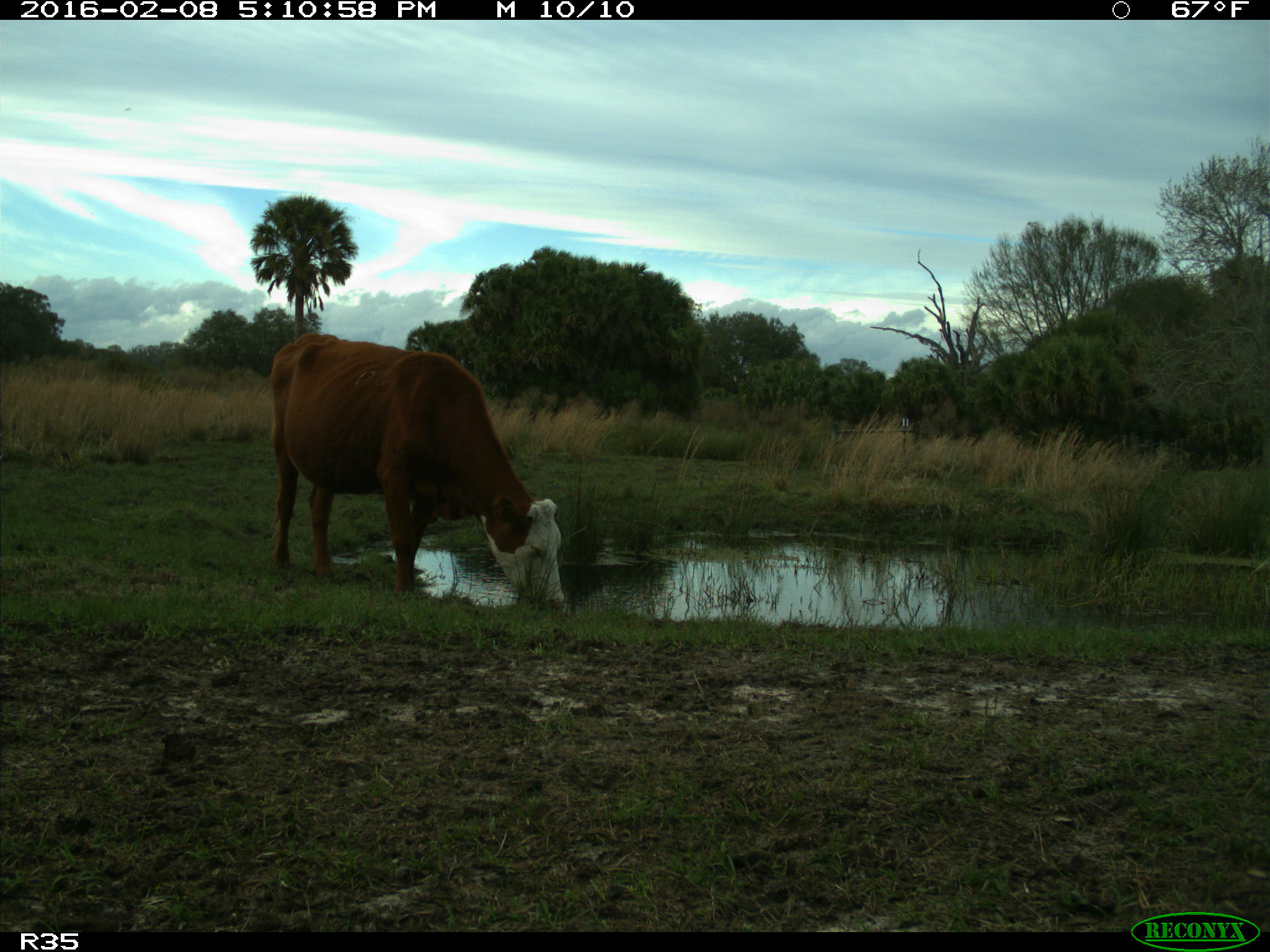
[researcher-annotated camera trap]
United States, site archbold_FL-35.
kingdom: Animalia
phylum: Chordata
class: Mammalia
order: Artiodactyla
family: Bovidae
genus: Bos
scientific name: Bos taurus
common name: domestic cow